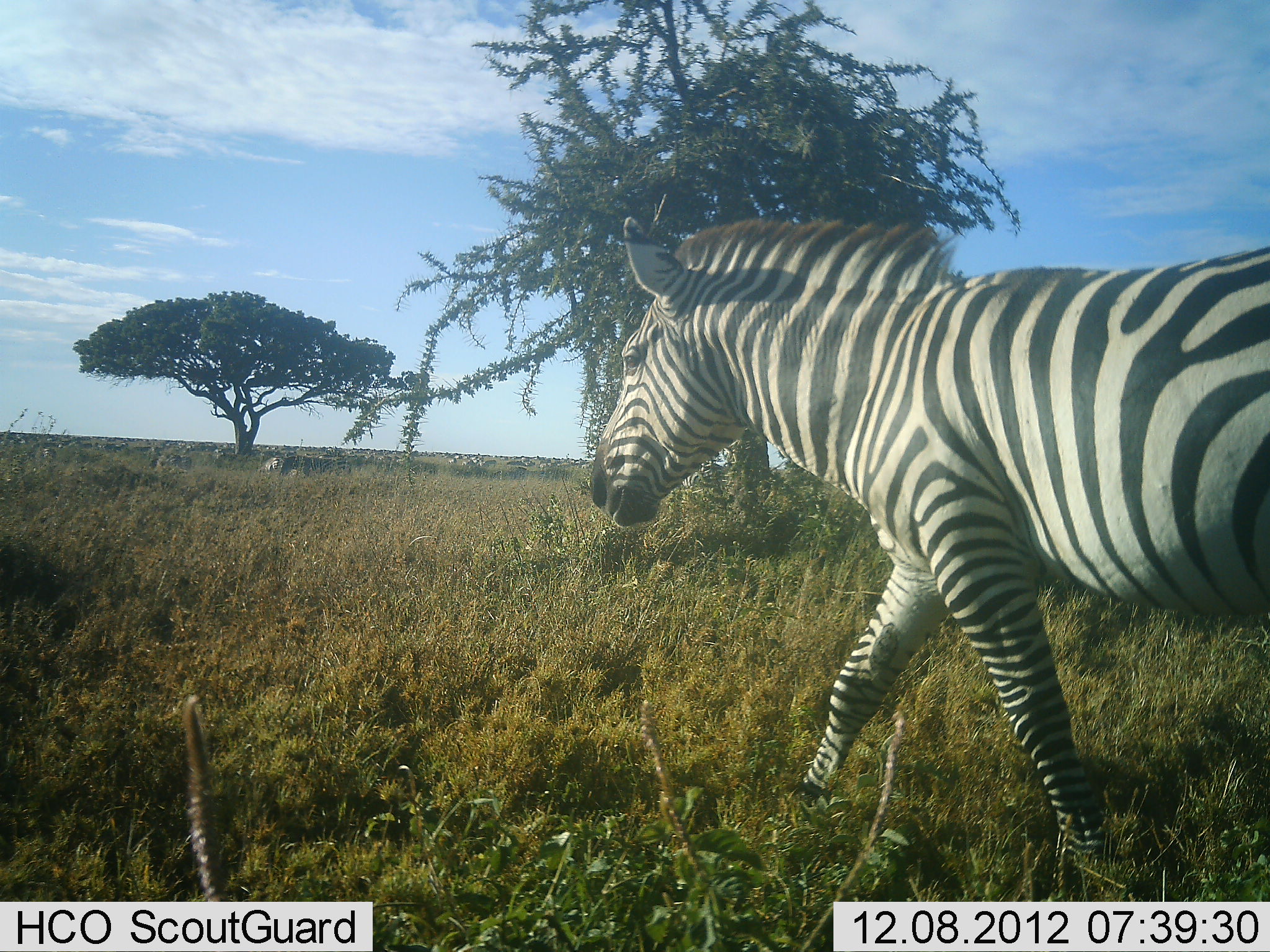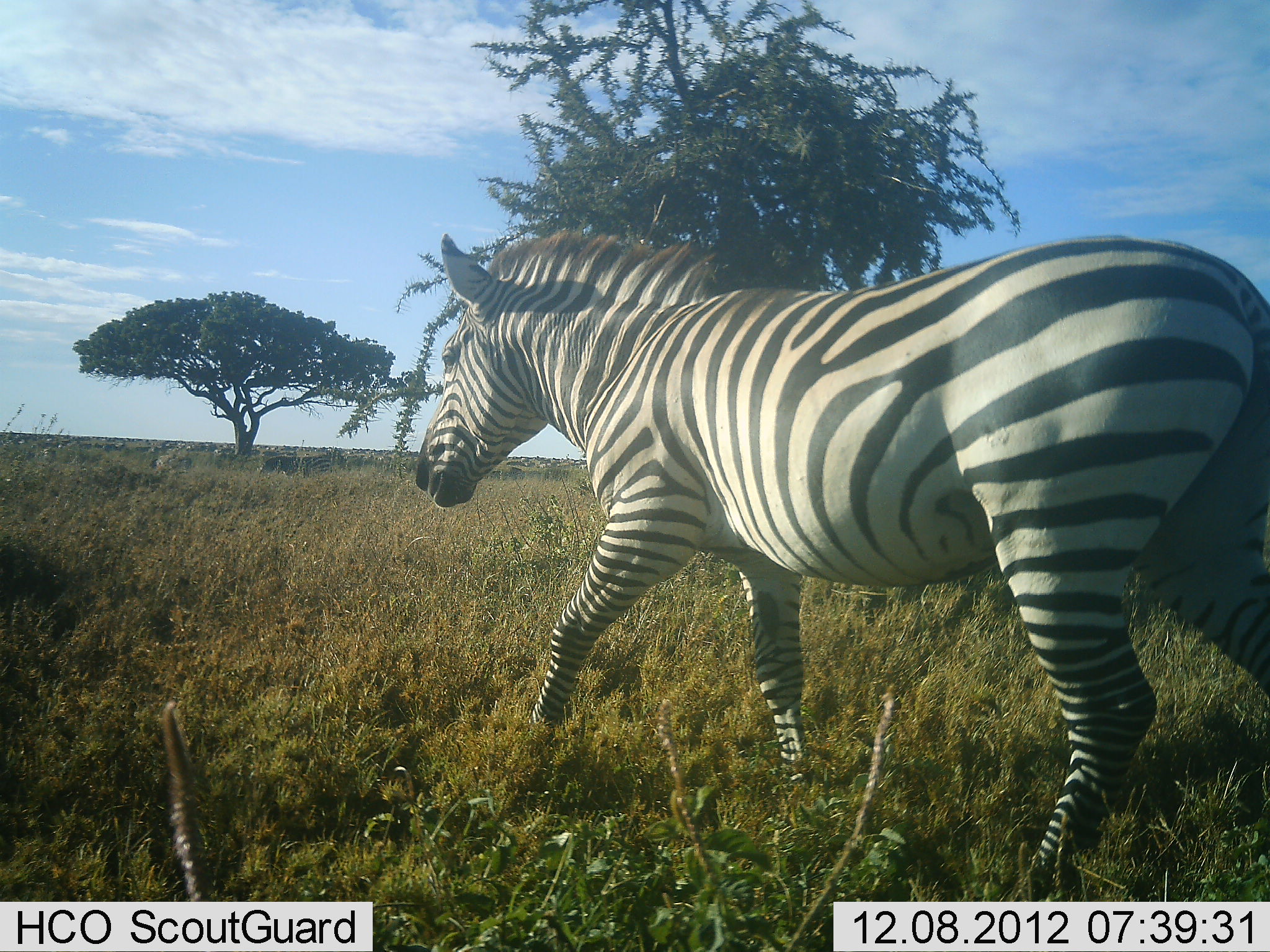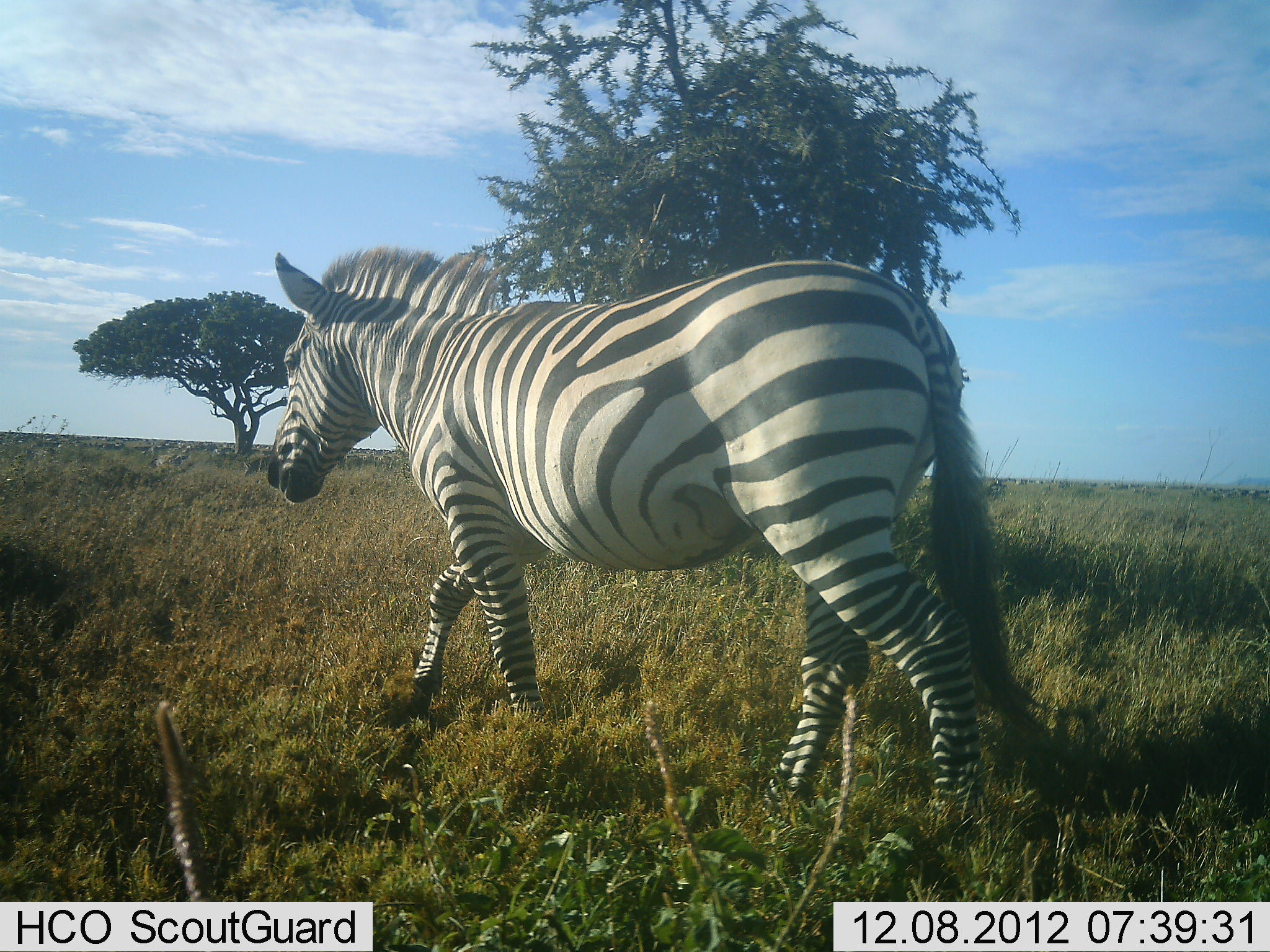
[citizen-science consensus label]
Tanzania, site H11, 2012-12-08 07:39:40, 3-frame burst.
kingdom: Animalia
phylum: Chordata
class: Mammalia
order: Perissodactyla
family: Equidae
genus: Equus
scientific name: Equus quagga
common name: plains zebra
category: zebra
Zebra (plains zebra) (Equus quagga), count 1. Behavior (volunteer vote fractions): standing 8%, resting 0%, moving 100%, interacting 0%. Young present (vote fraction): 0%. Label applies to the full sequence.